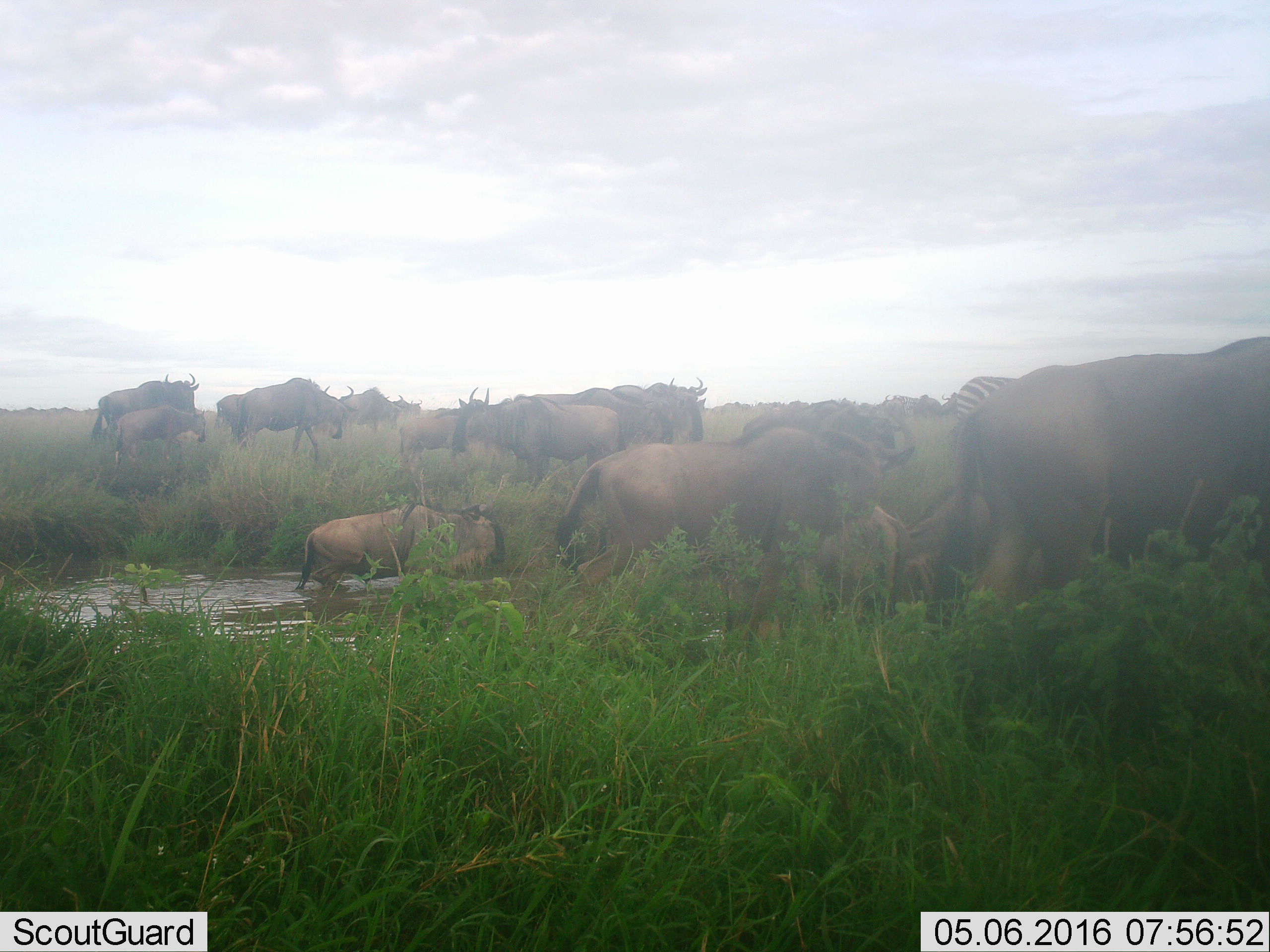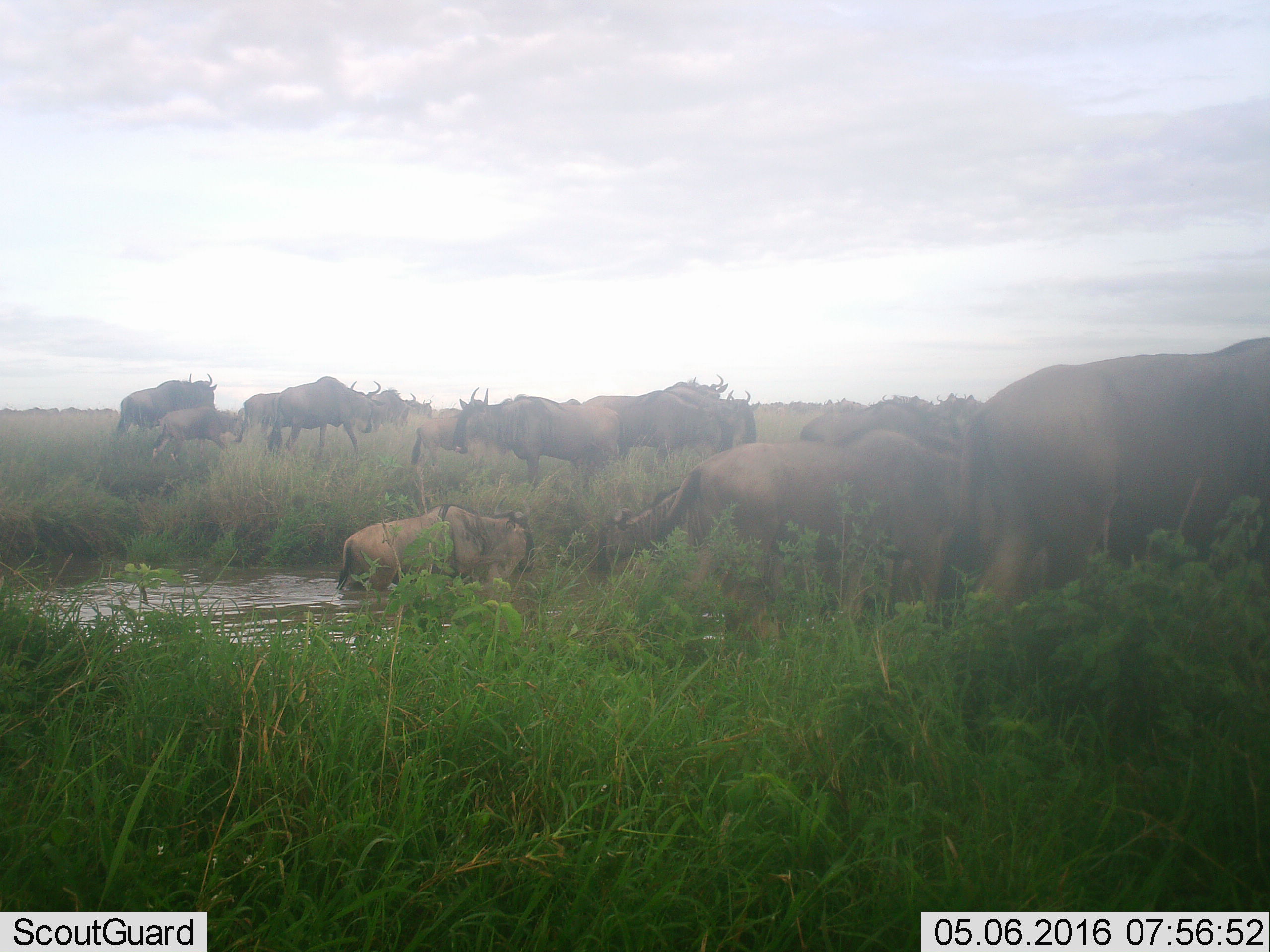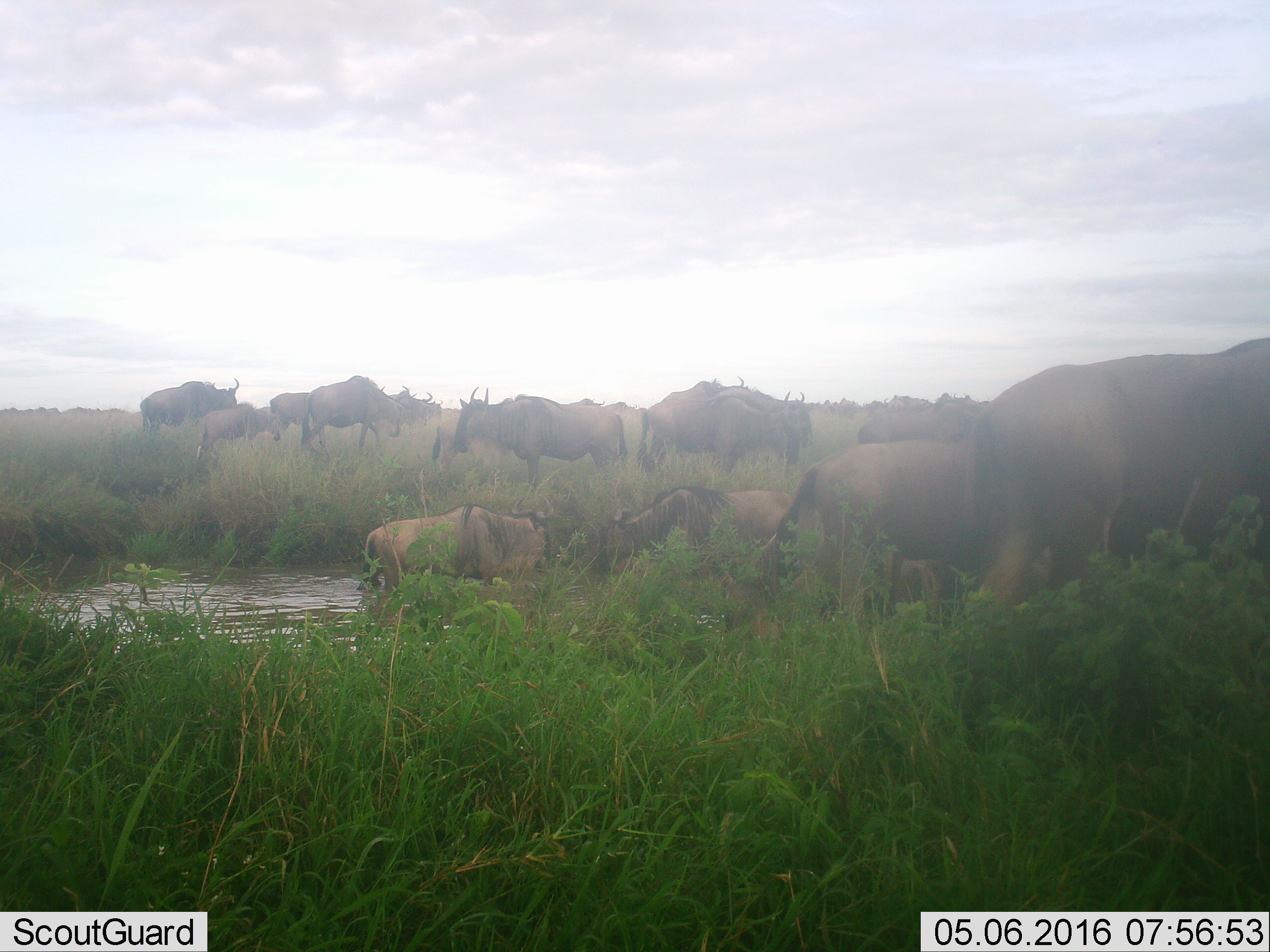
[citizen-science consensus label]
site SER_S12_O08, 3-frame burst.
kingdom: Animalia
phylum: Chordata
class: Mammalia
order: Artiodactyla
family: Bovidae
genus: Connochaetes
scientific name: Connochaetes taurinus taurinus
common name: blue wildebeest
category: wildebeestblue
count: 11-50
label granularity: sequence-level